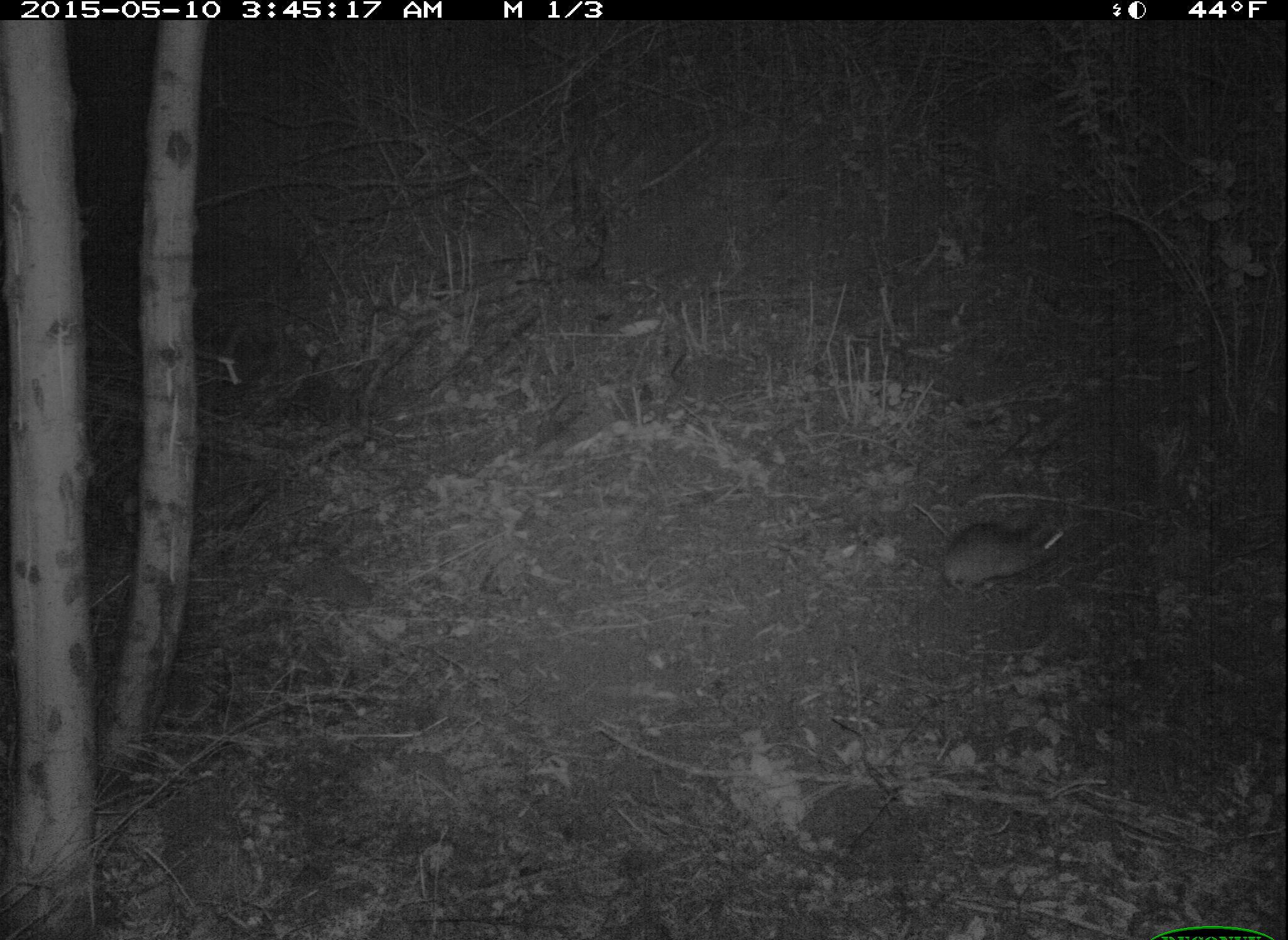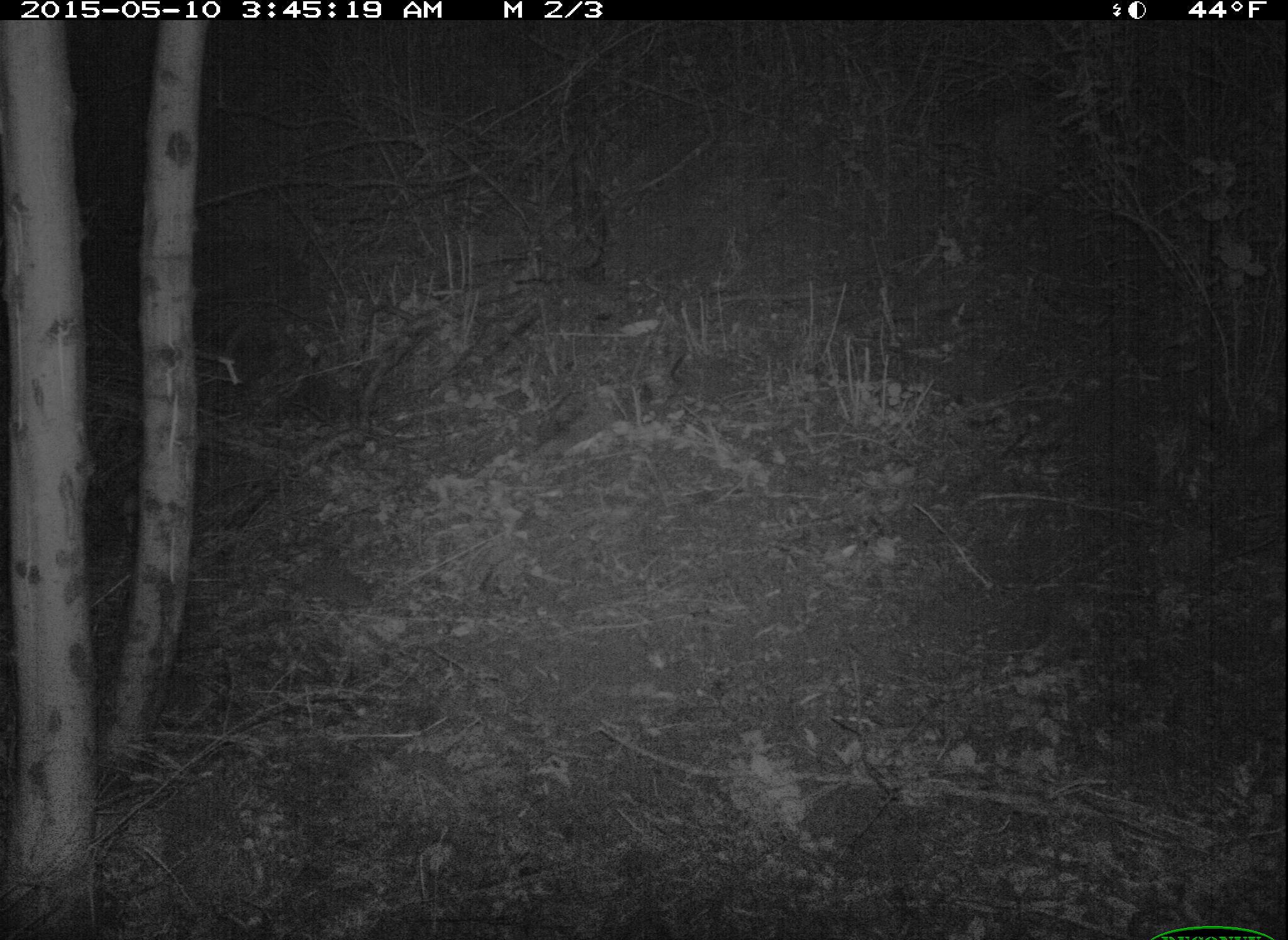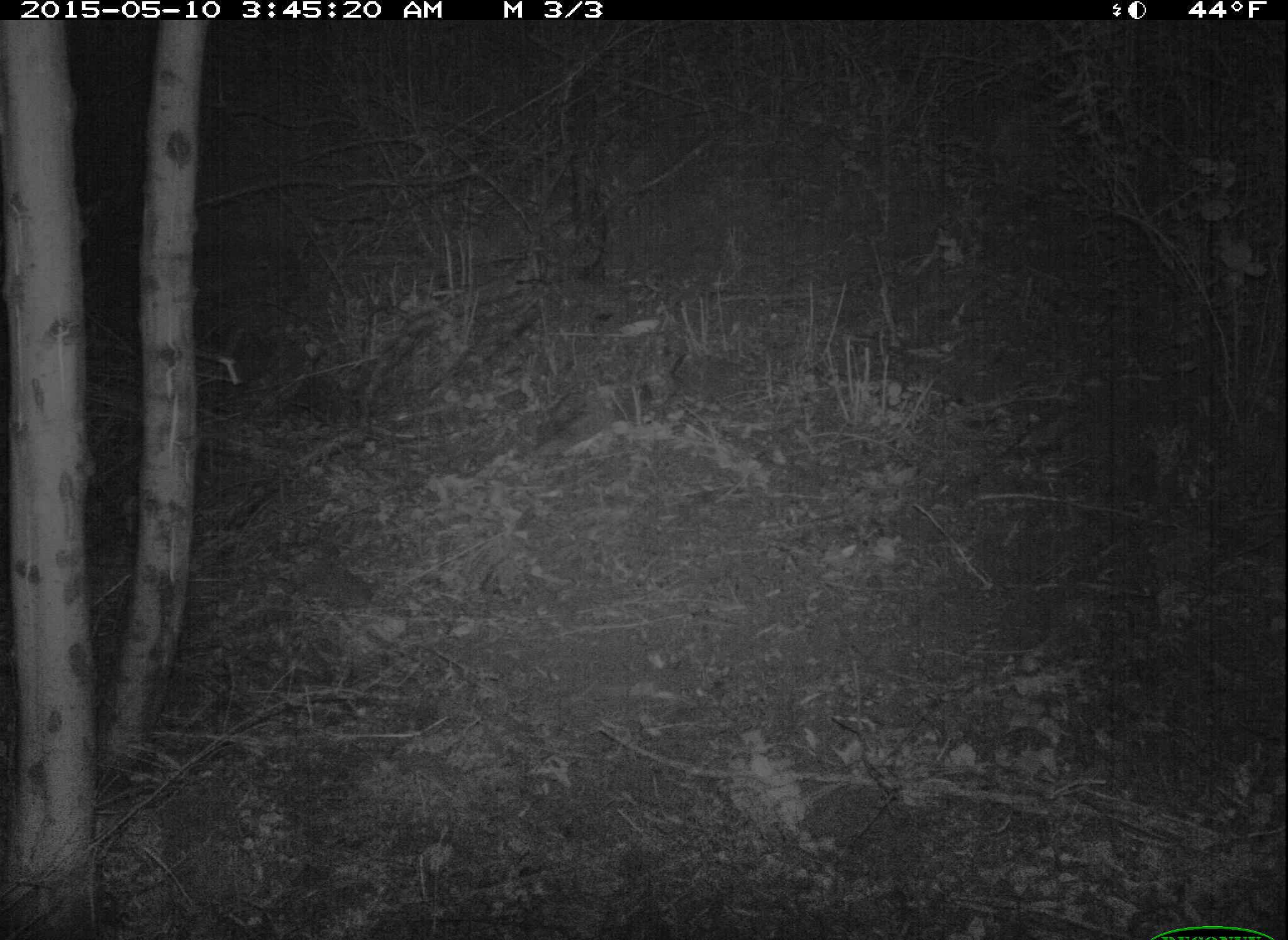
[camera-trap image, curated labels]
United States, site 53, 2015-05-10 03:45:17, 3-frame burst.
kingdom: Animalia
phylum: Chordata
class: Mammalia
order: Rodentia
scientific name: Rodentia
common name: rodent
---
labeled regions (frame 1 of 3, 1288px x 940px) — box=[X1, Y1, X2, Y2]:
rodent: box=[938, 512, 1094, 604]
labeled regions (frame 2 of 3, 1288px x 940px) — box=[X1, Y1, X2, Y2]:
rodent: box=[1220, 422, 1288, 488]